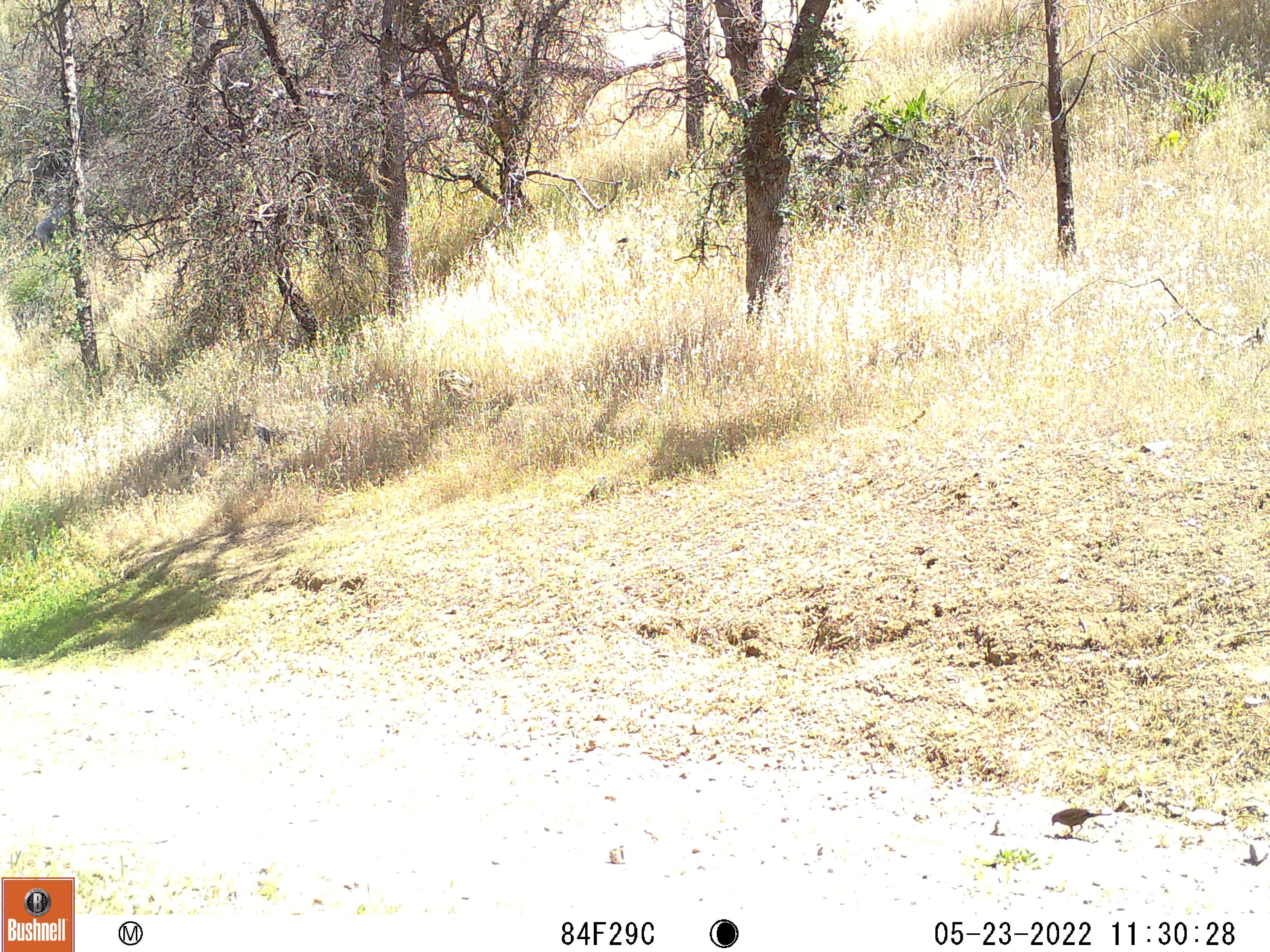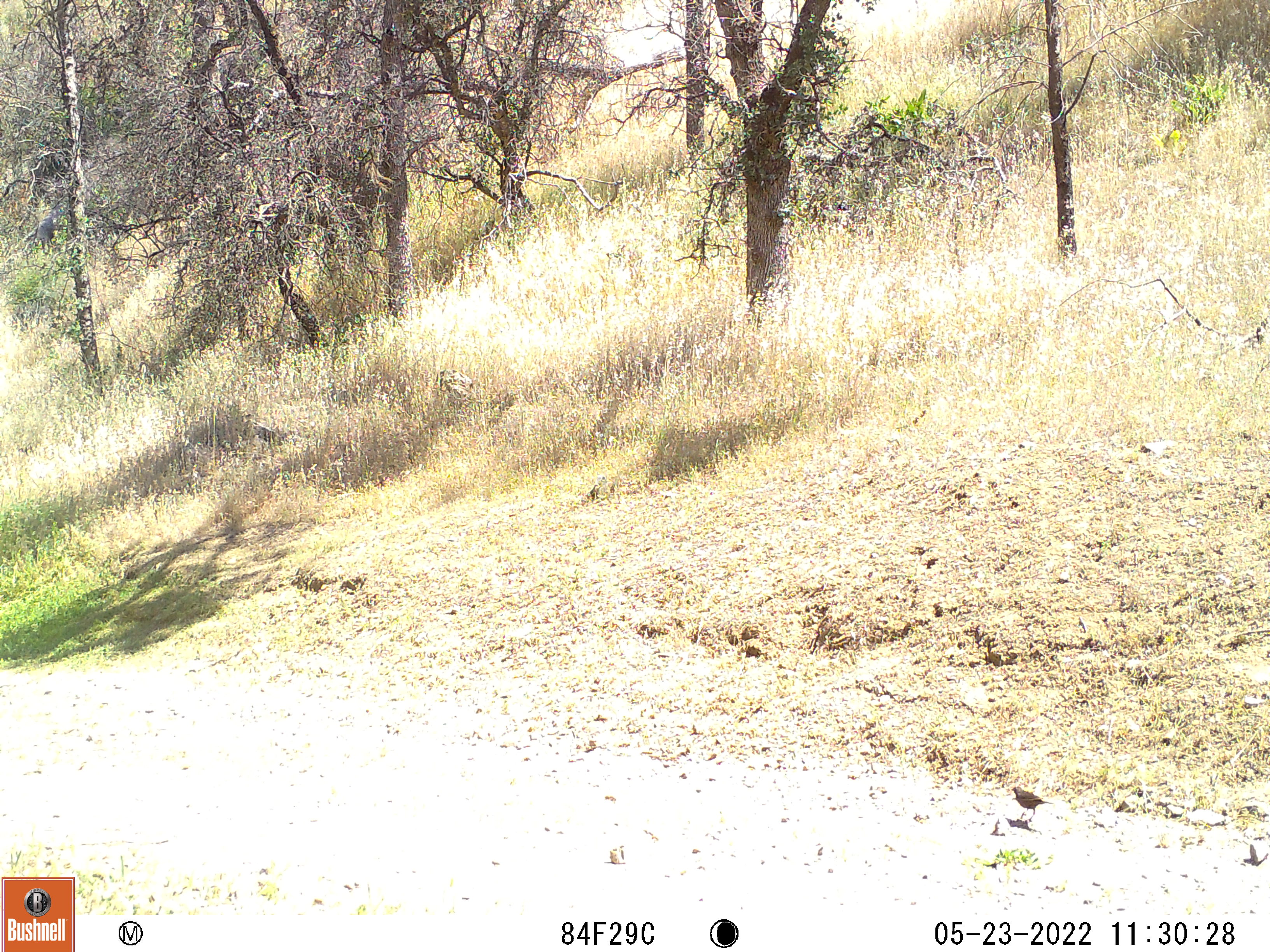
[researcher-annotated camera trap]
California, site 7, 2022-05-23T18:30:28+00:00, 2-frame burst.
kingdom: Animalia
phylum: Chordata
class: Aves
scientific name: Aves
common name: bird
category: unknown bird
Unknown bird (bird) (Aves).